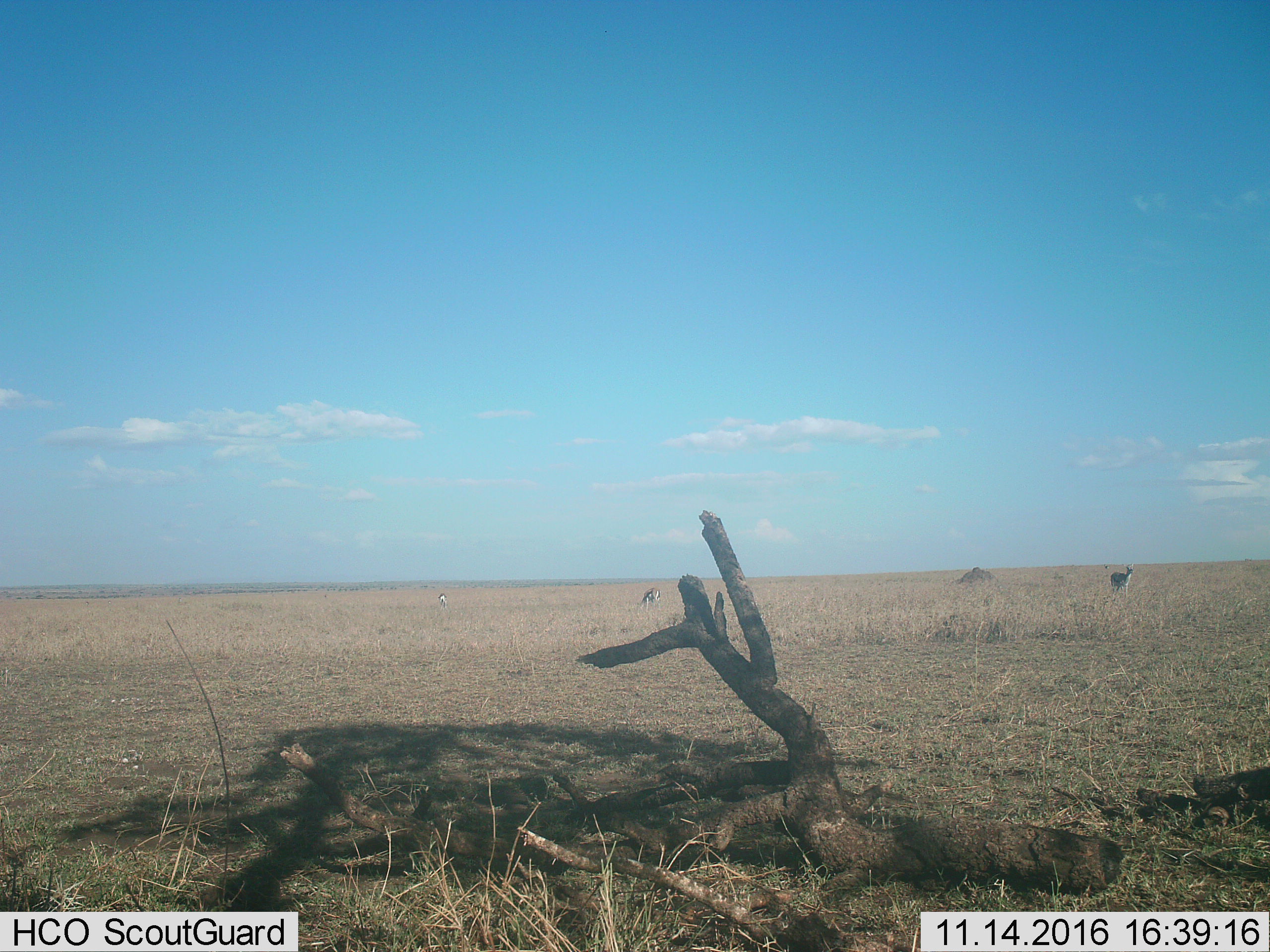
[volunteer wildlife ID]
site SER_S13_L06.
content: unidentified animal